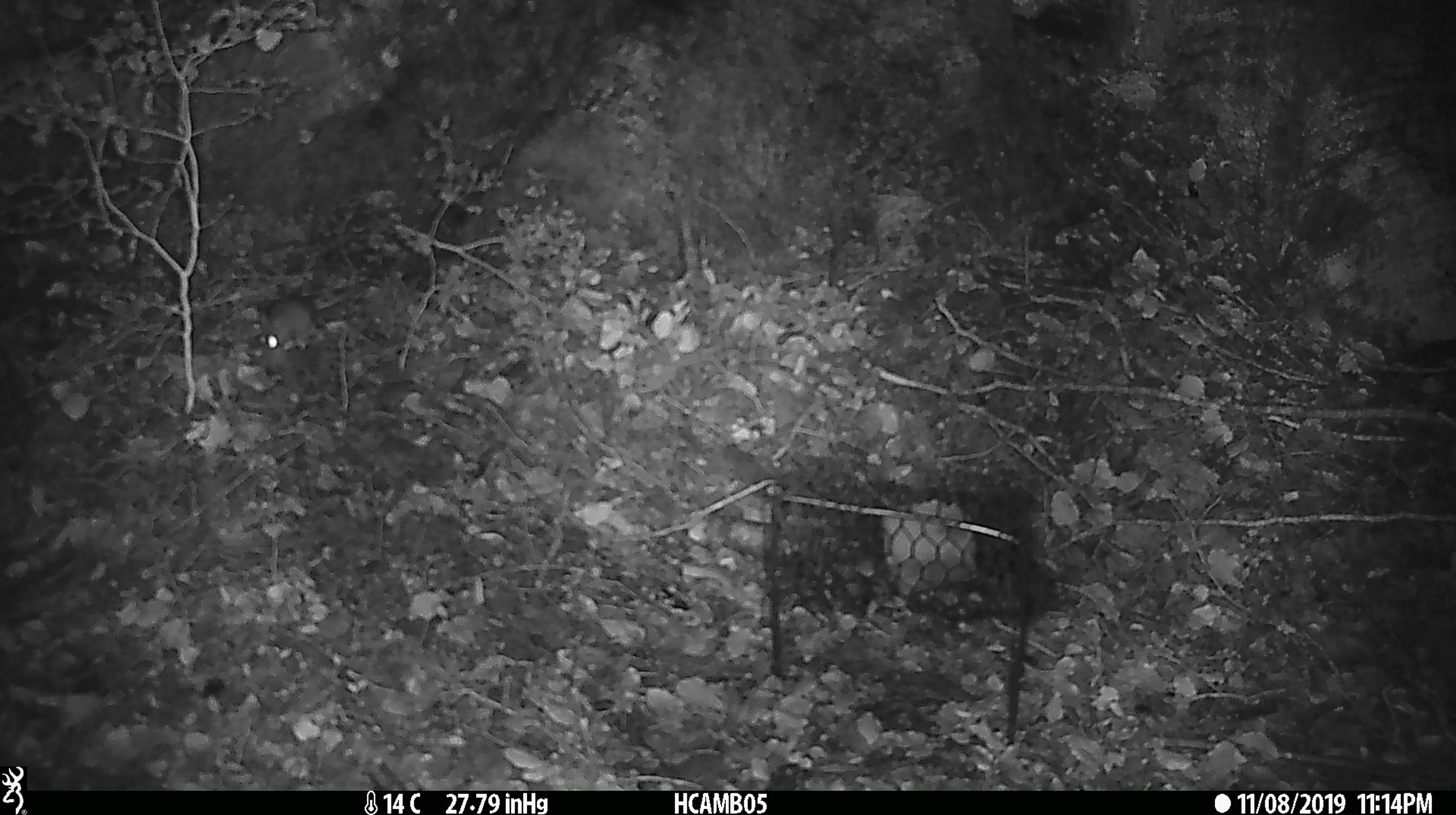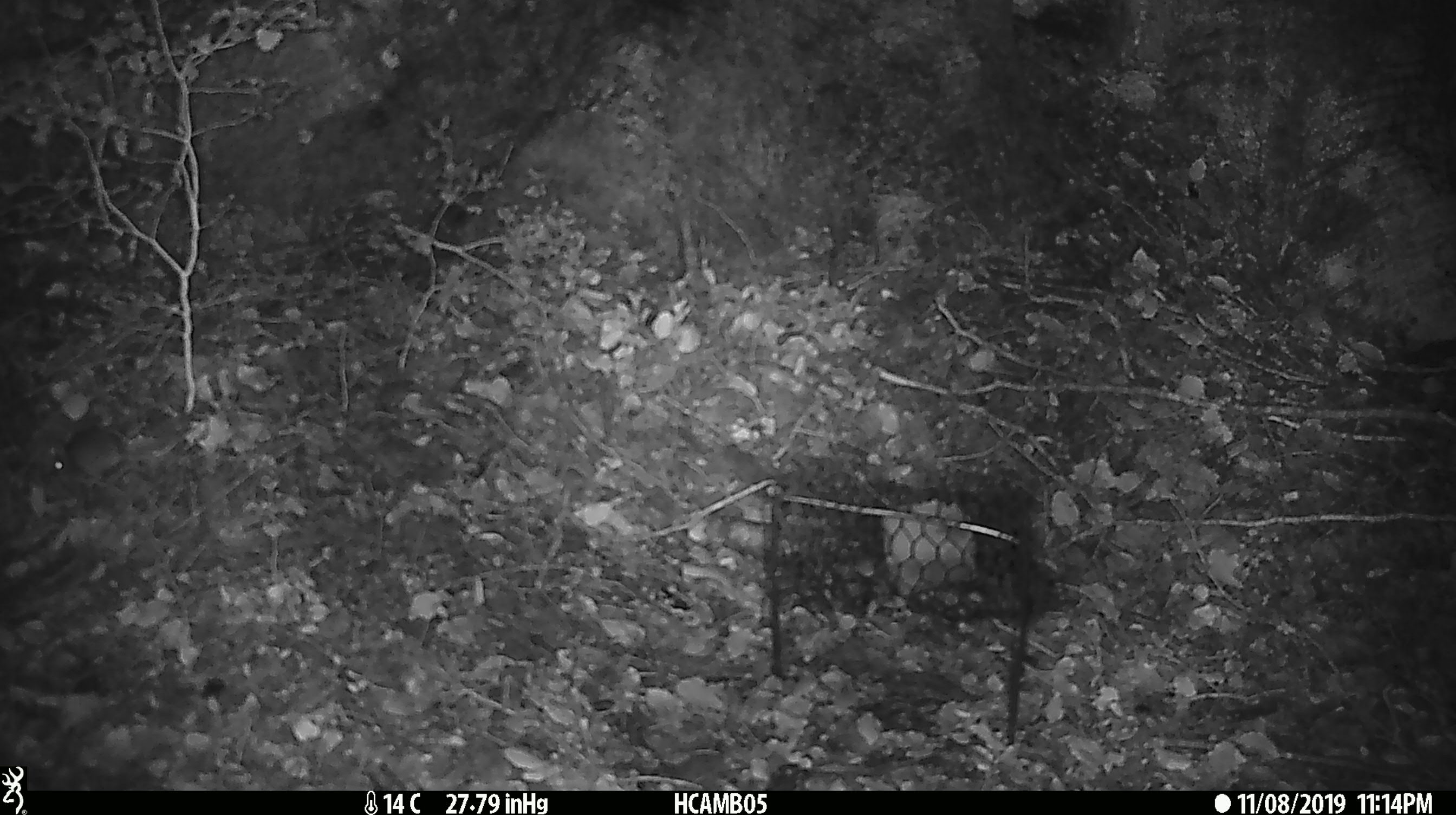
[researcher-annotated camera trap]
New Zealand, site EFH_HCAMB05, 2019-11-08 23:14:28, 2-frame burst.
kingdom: Animalia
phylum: Chordata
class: Mammalia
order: Rodentia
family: Muridae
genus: Mus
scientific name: Mus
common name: mouse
Mouse (Mus).